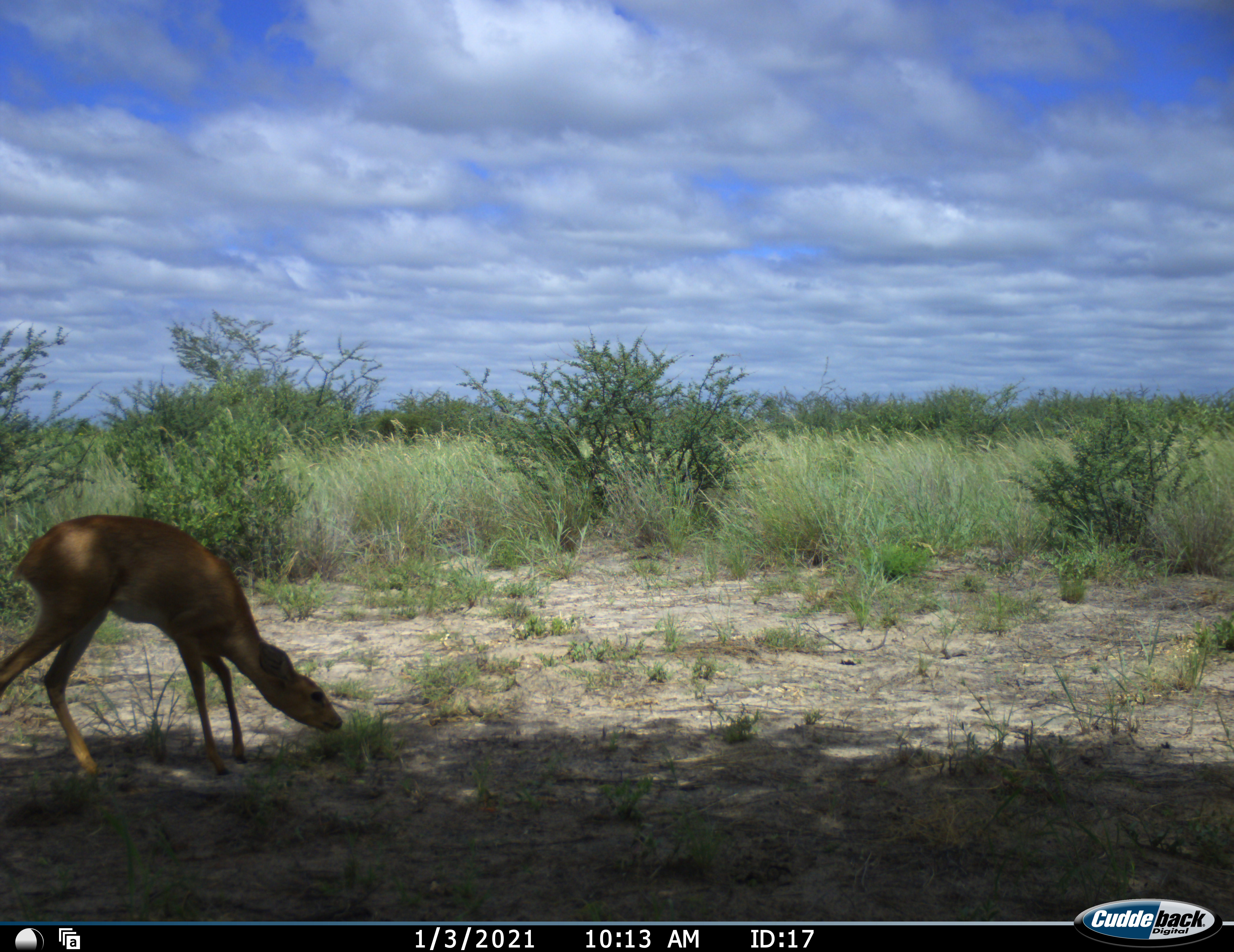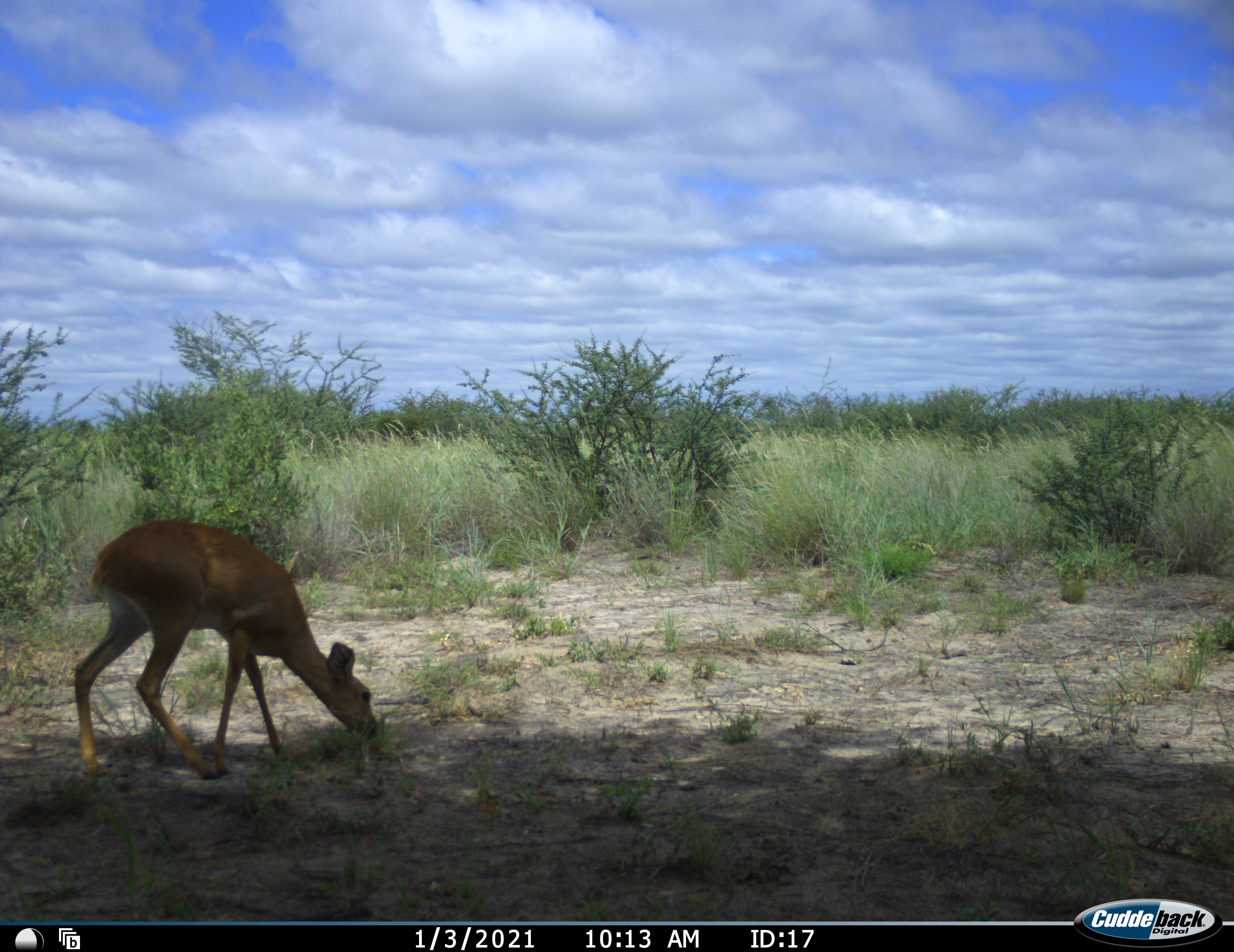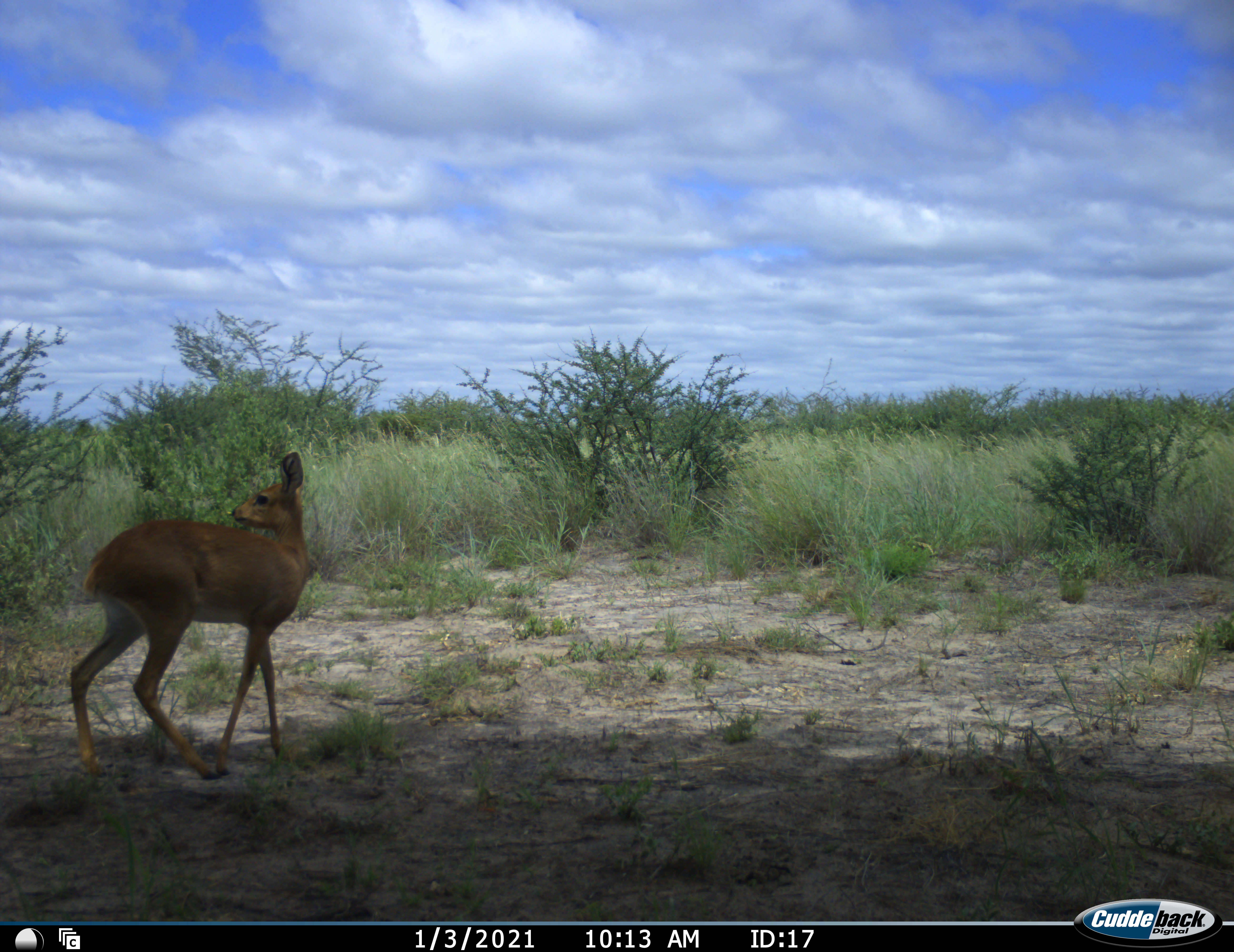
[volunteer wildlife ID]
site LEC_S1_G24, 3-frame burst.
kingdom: Animalia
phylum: Chordata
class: Mammalia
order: Artiodactyla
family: Bovidae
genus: Raphicerus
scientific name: Raphicerus campestris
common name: steenbok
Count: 1.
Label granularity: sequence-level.